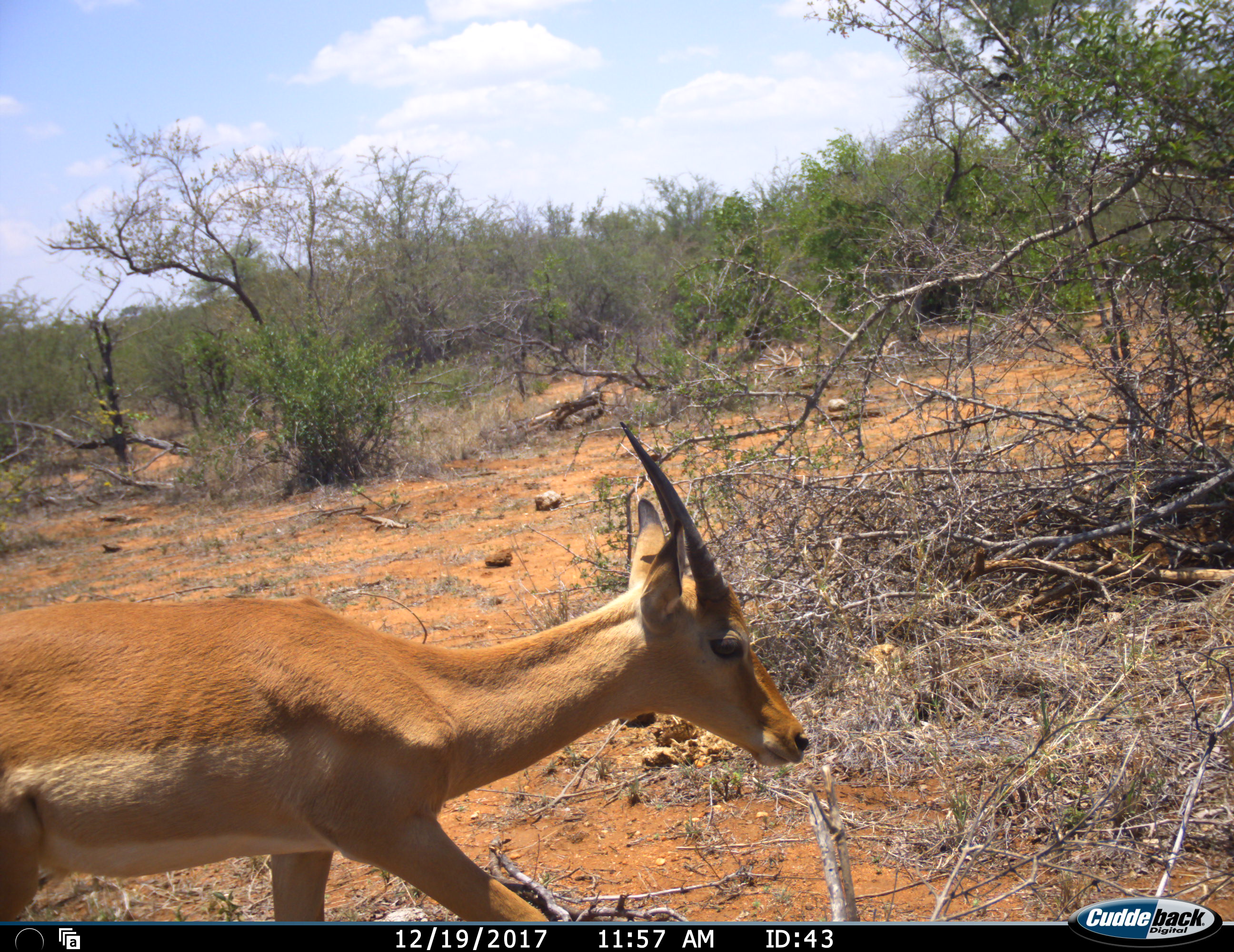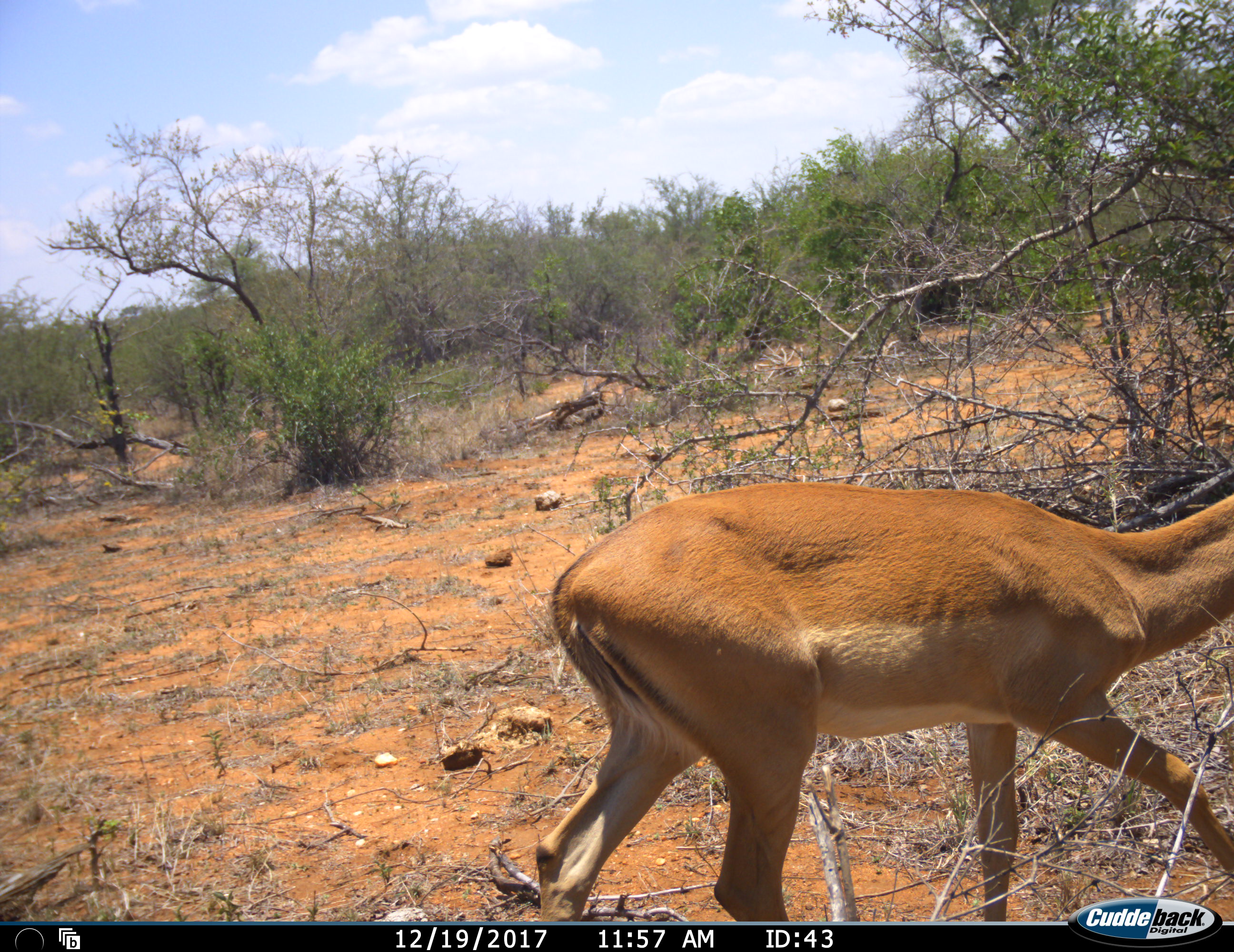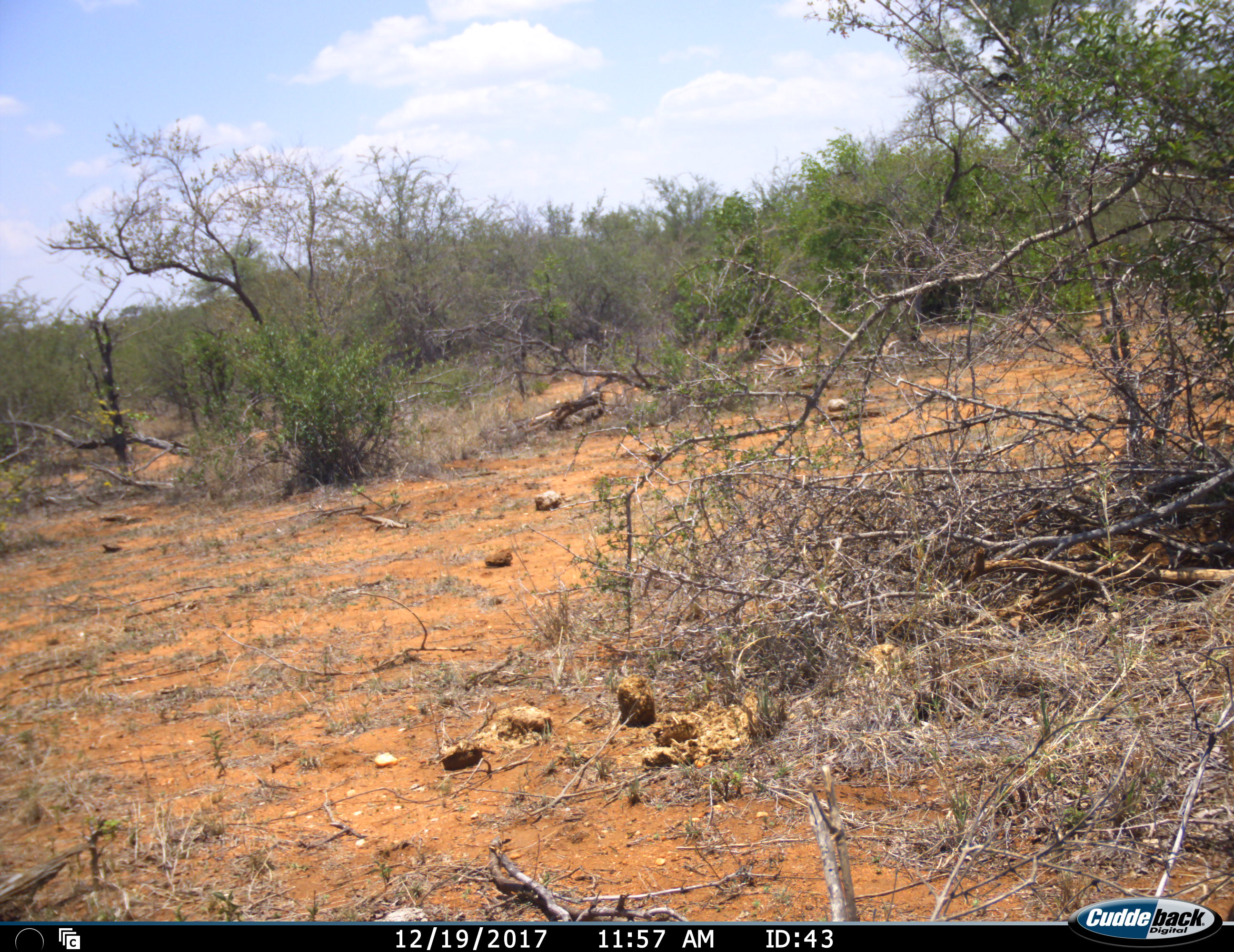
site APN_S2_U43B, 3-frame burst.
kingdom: Animalia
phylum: Chordata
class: Mammalia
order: Artiodactyla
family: Bovidae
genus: Aepyceros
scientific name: Aepyceros melampus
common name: impala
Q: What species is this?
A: Impala (Aepyceros melampus).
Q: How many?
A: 1.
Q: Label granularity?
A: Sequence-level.